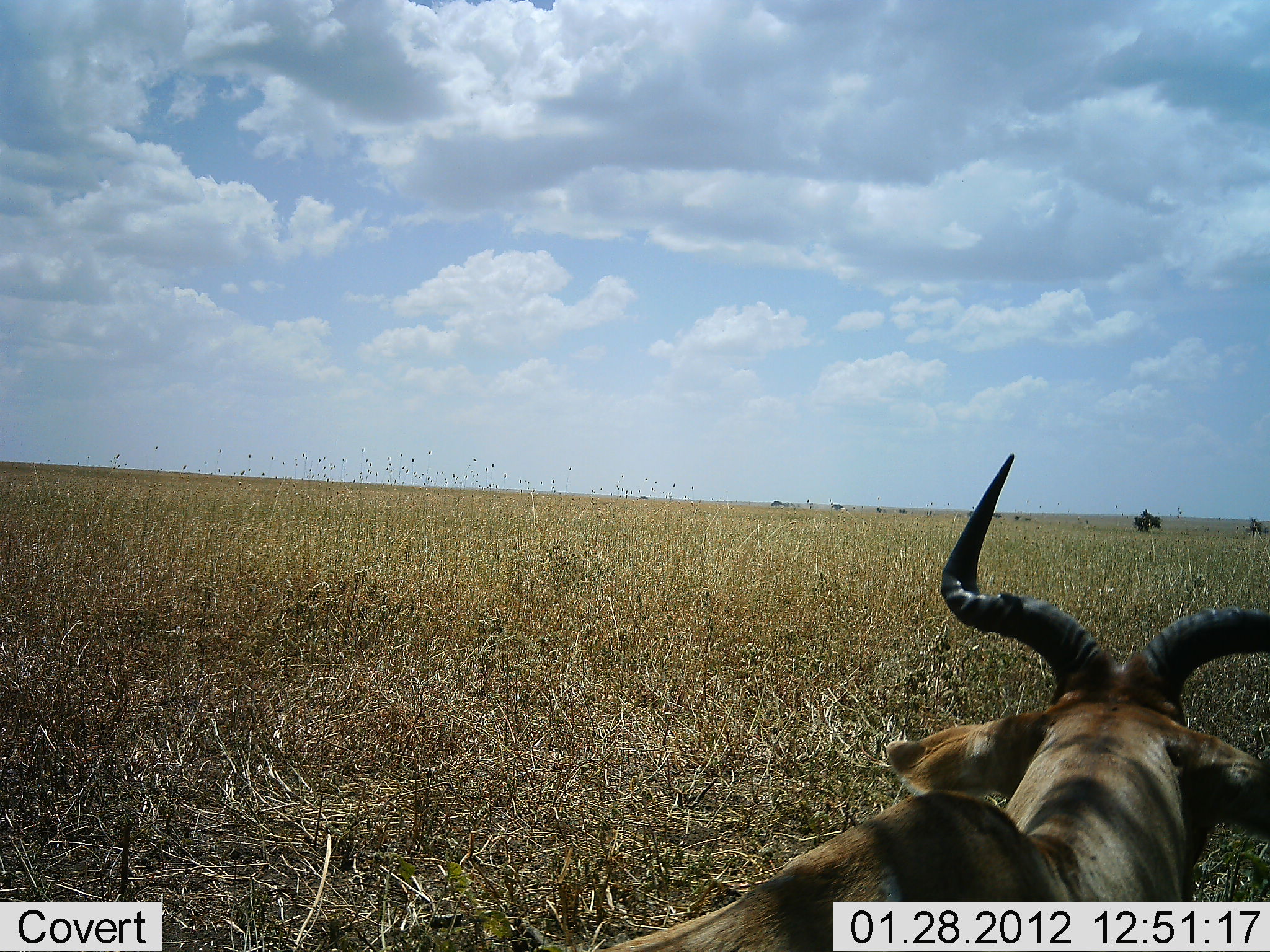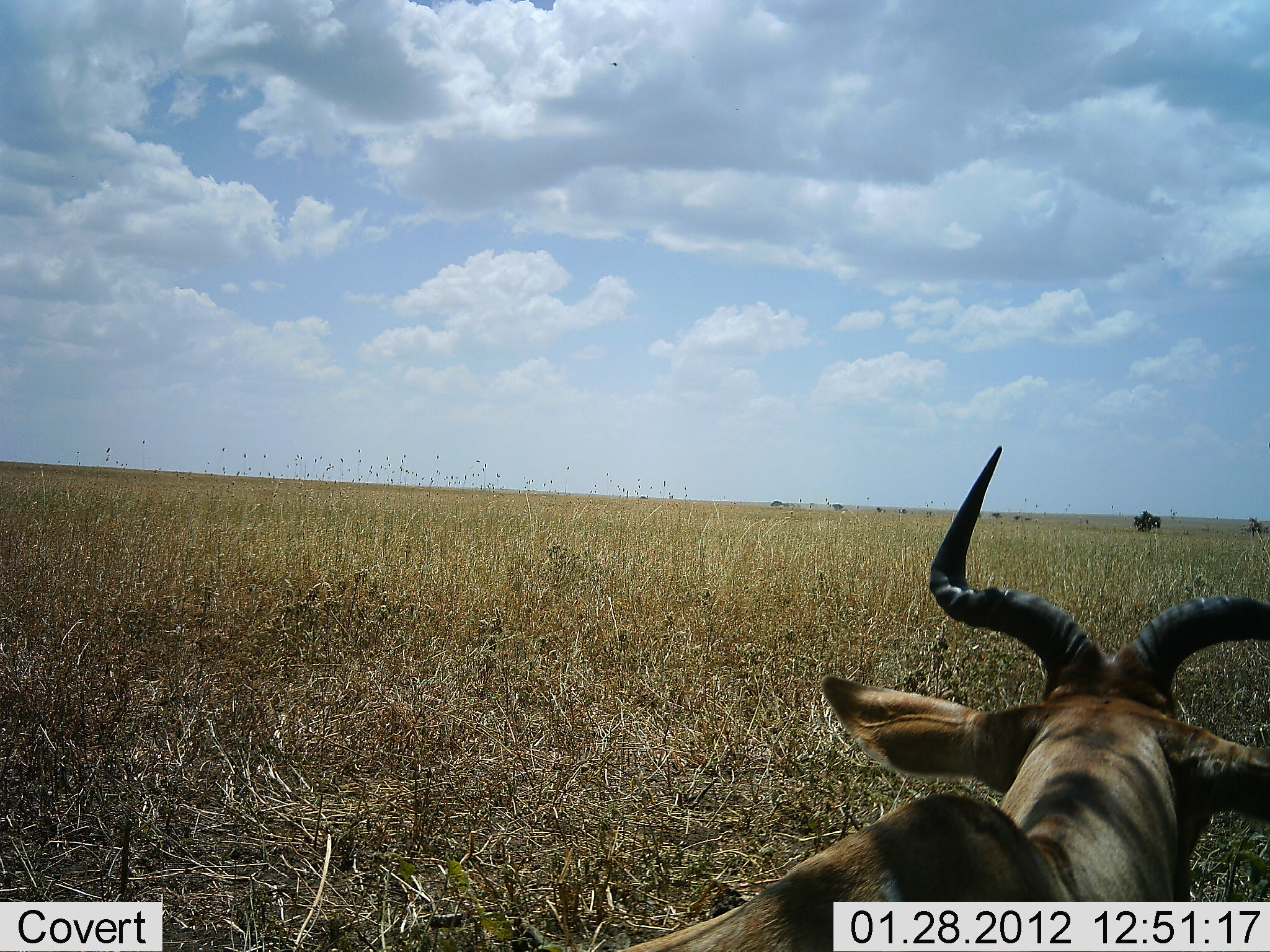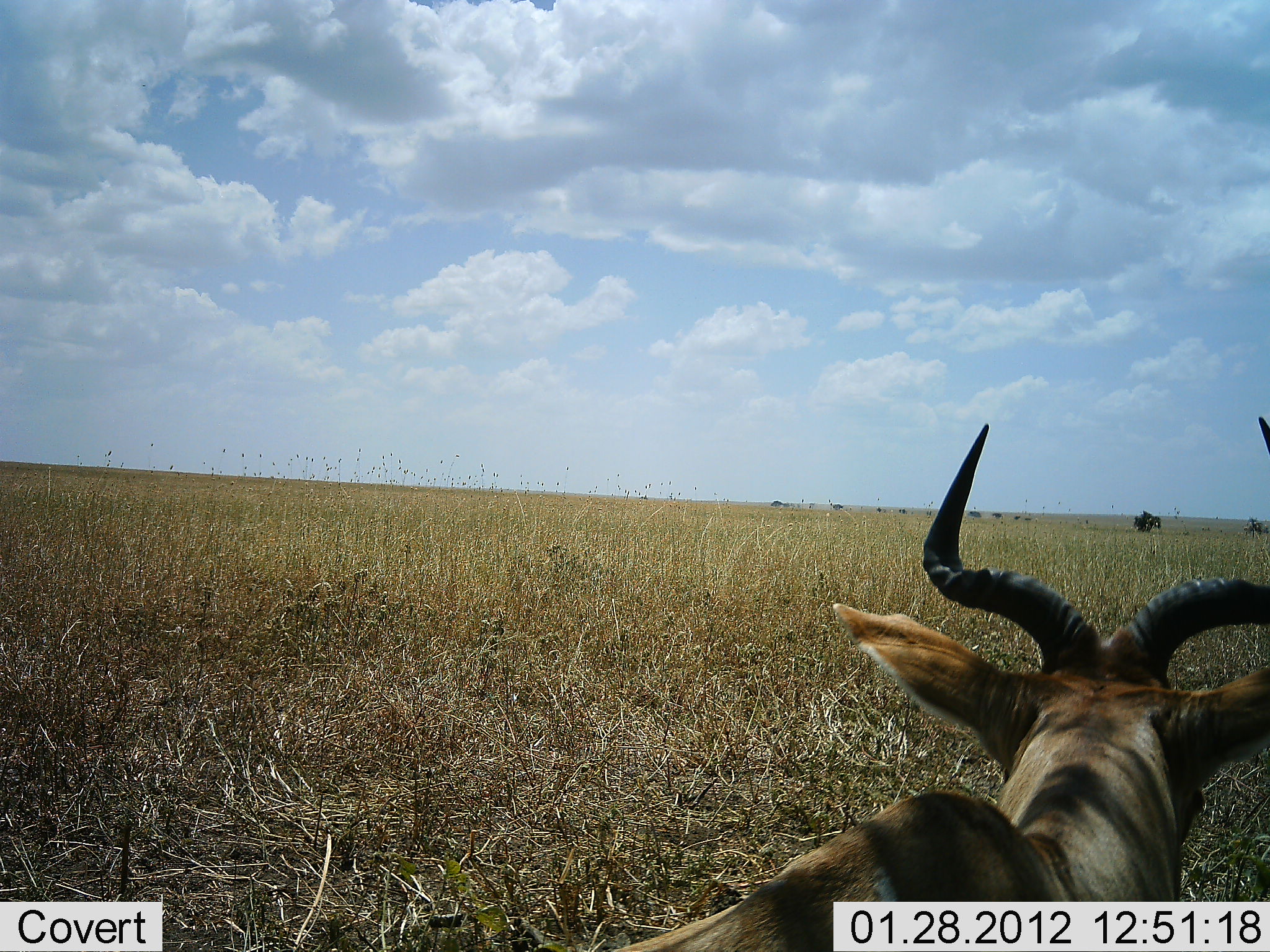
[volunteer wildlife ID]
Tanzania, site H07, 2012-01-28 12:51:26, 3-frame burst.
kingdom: Animalia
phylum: Chordata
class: Mammalia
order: Artiodactyla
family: Bovidae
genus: Alcelaphus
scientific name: Alcelaphus buselaphus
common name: hartebeest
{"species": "hartebeest (Alcelaphus buselaphus)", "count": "1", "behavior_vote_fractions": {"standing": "44%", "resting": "44%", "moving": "11%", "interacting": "0%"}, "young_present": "0%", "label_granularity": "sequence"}